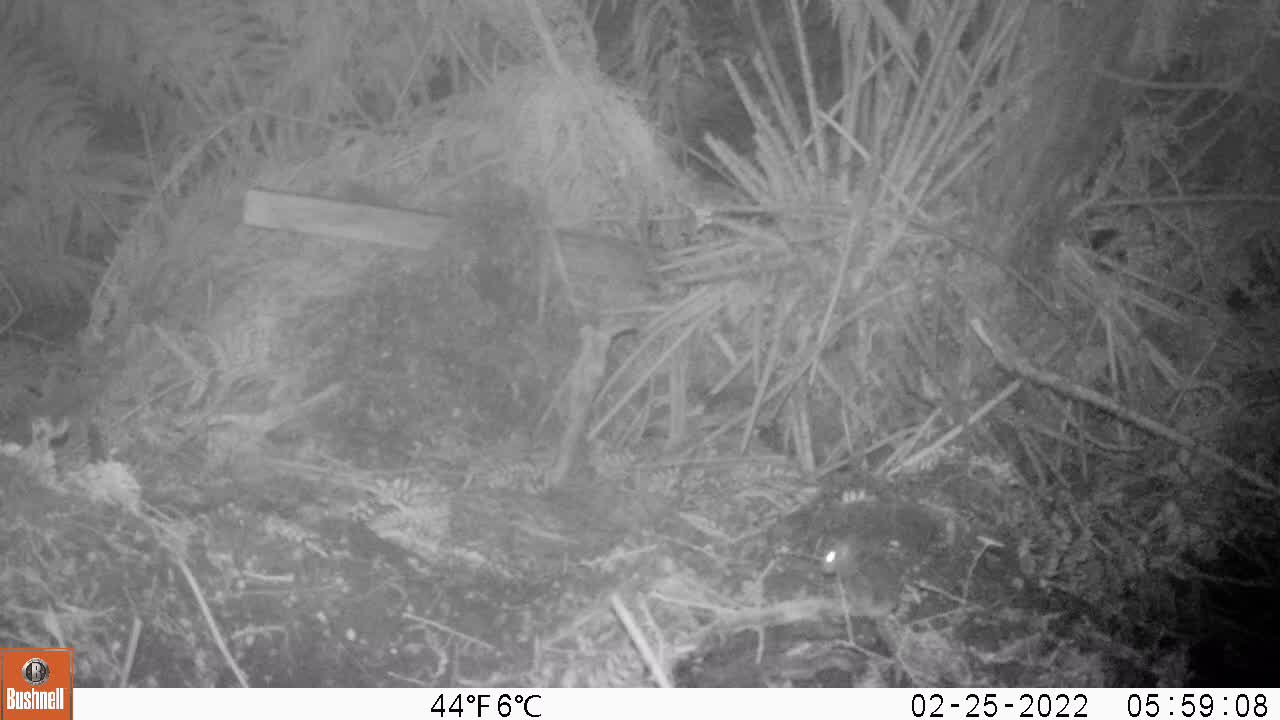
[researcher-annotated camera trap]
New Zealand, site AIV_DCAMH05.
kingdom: Animalia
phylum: Chordata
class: Mammalia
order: Rodentia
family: Muridae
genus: Mus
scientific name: Mus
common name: mouse